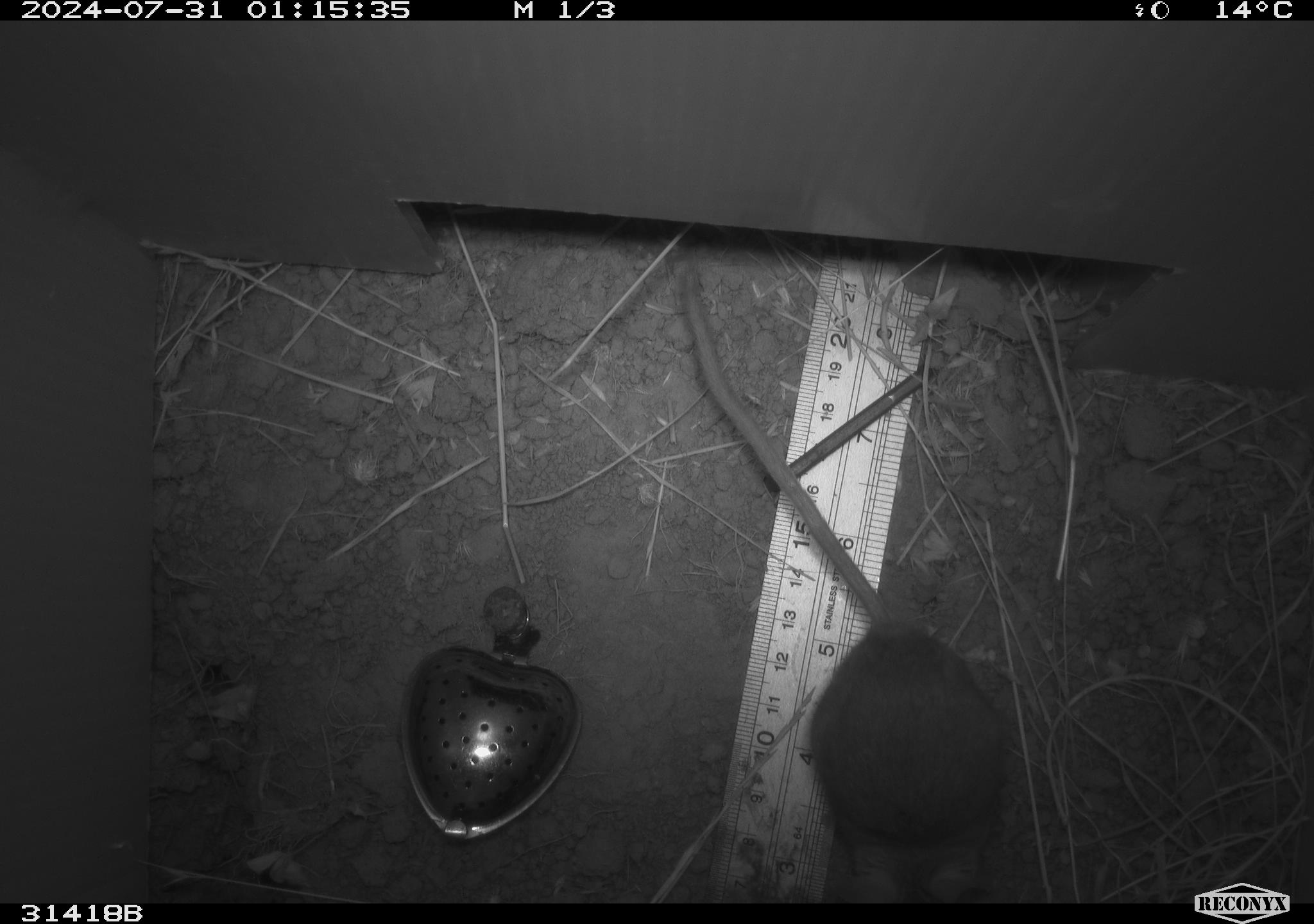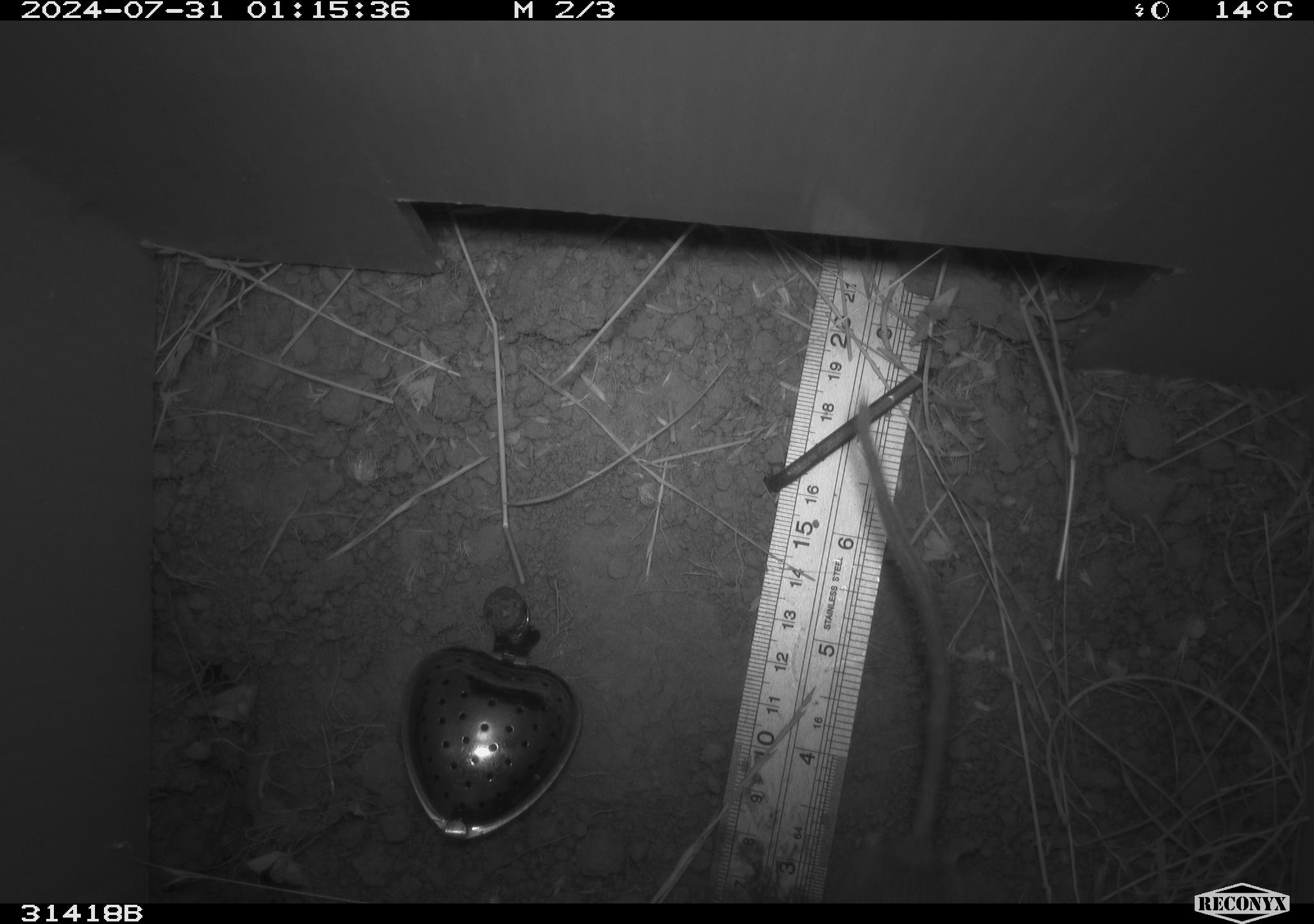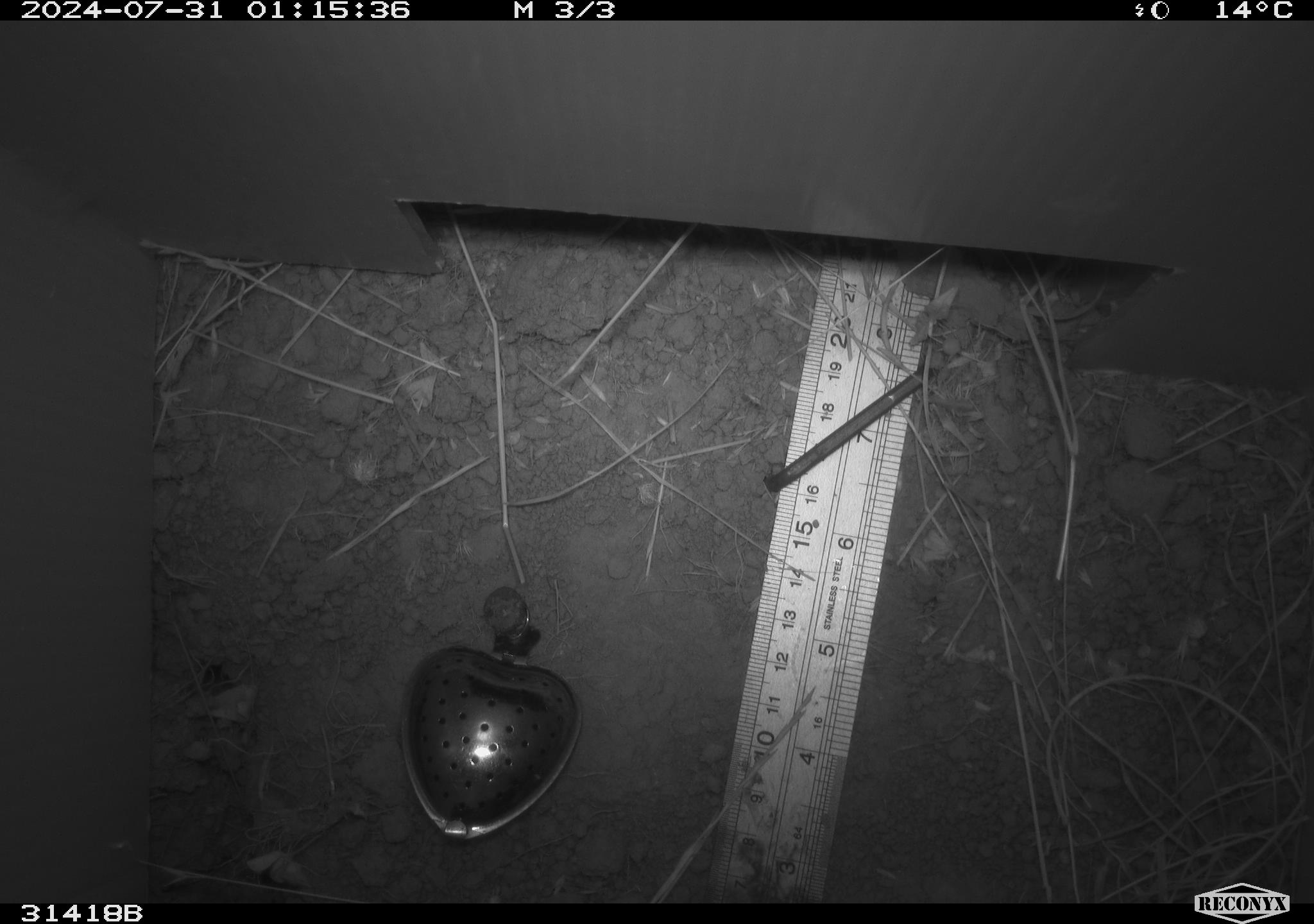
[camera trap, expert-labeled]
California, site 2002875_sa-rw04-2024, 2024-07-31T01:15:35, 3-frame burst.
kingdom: Animalia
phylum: Chordata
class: Mammalia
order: Rodentia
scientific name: Rodentia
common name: rodent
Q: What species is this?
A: Rodent (Rodentia).